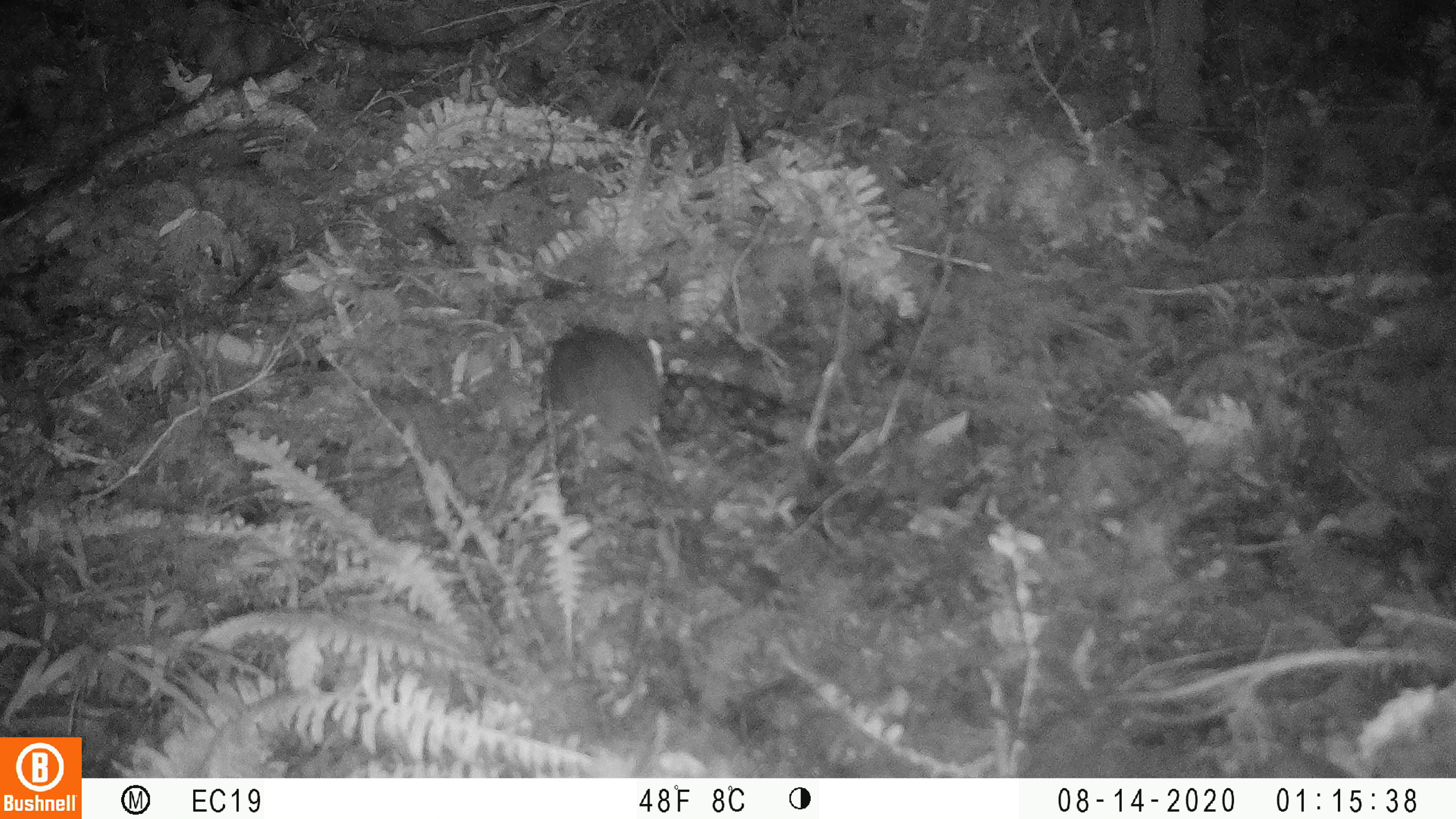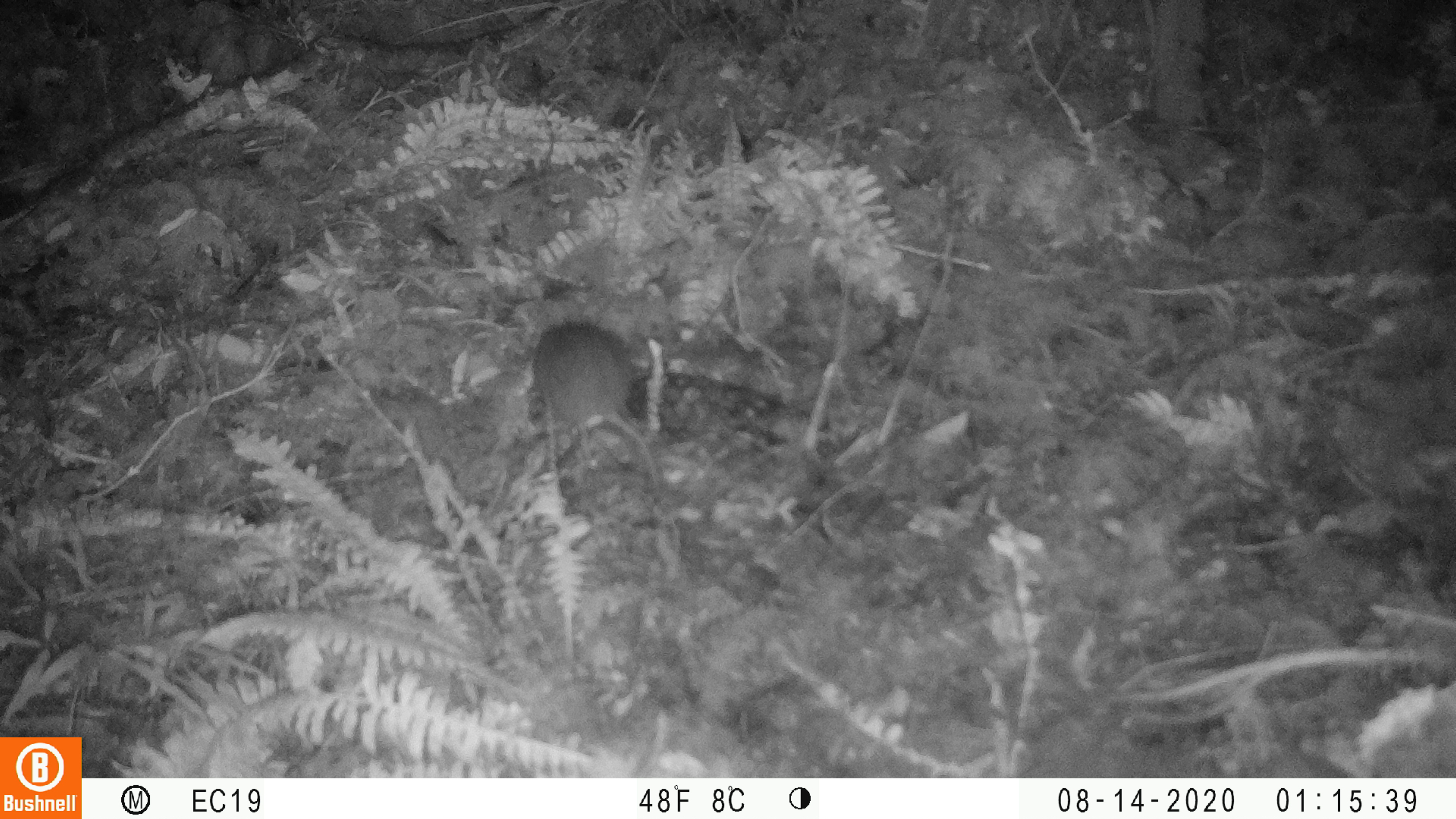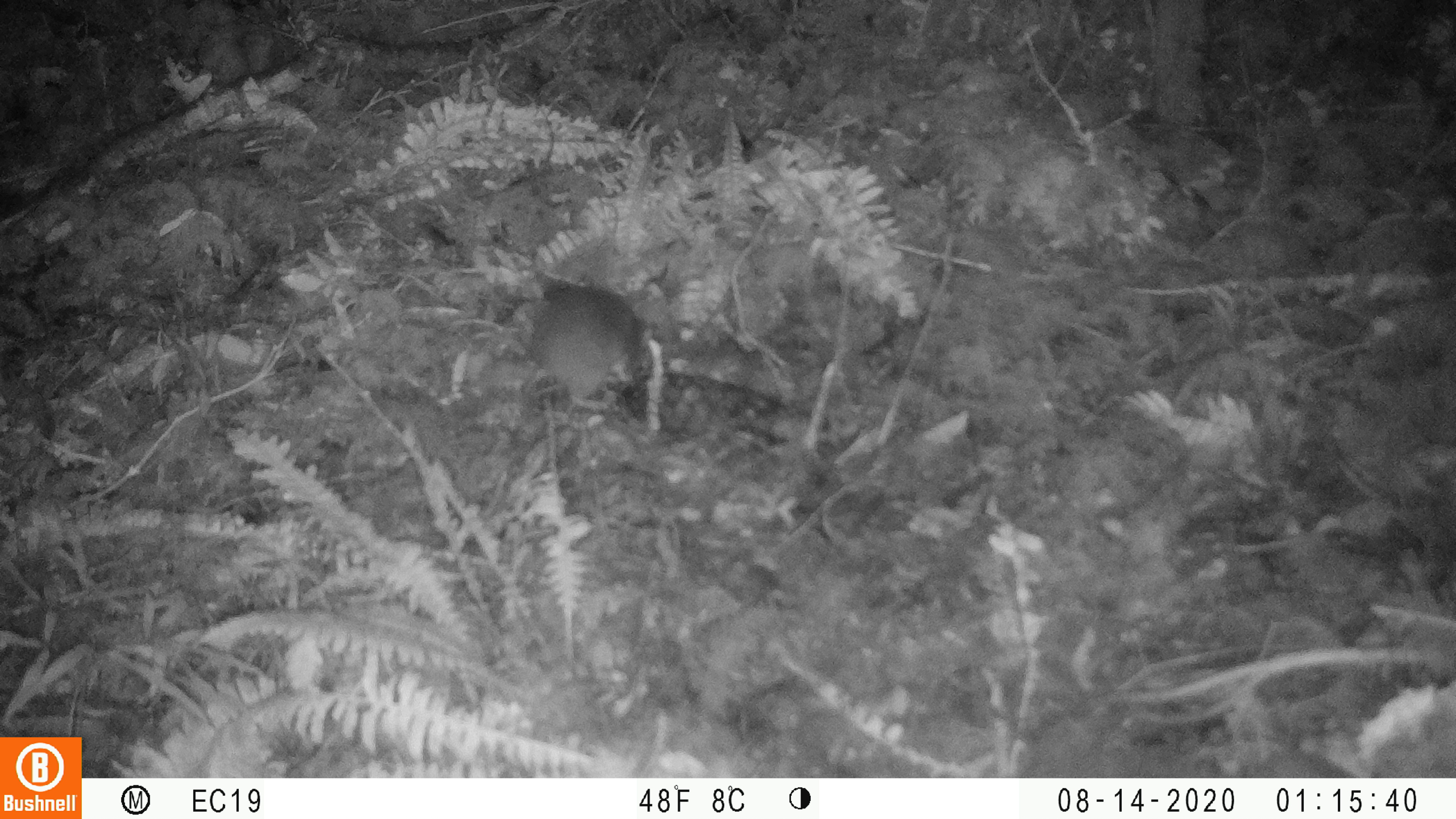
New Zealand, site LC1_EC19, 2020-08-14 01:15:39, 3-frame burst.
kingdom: Animalia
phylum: Chordata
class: Mammalia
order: Rodentia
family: Muridae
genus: Rattus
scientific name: Rattus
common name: rat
Rat (Rattus).